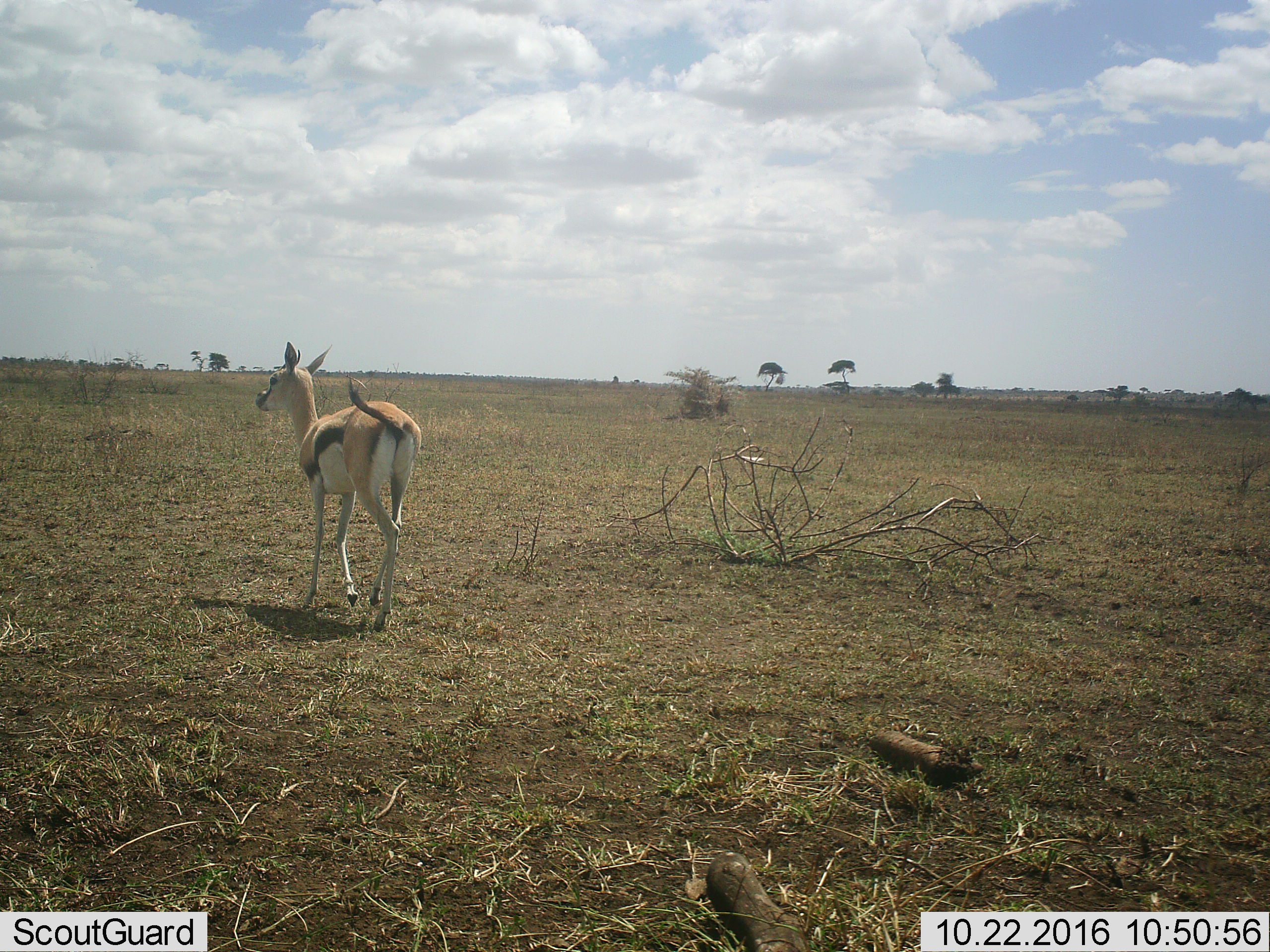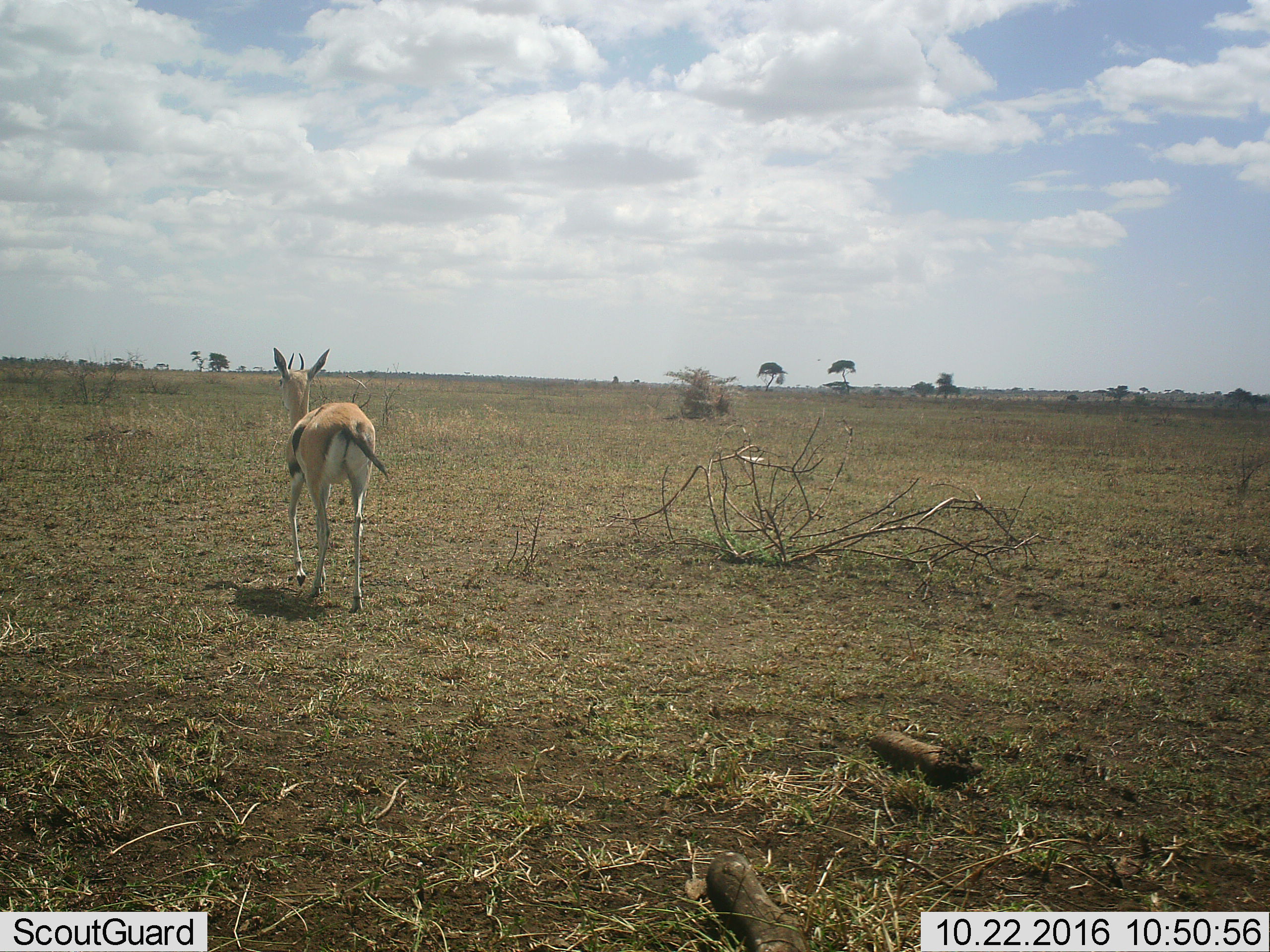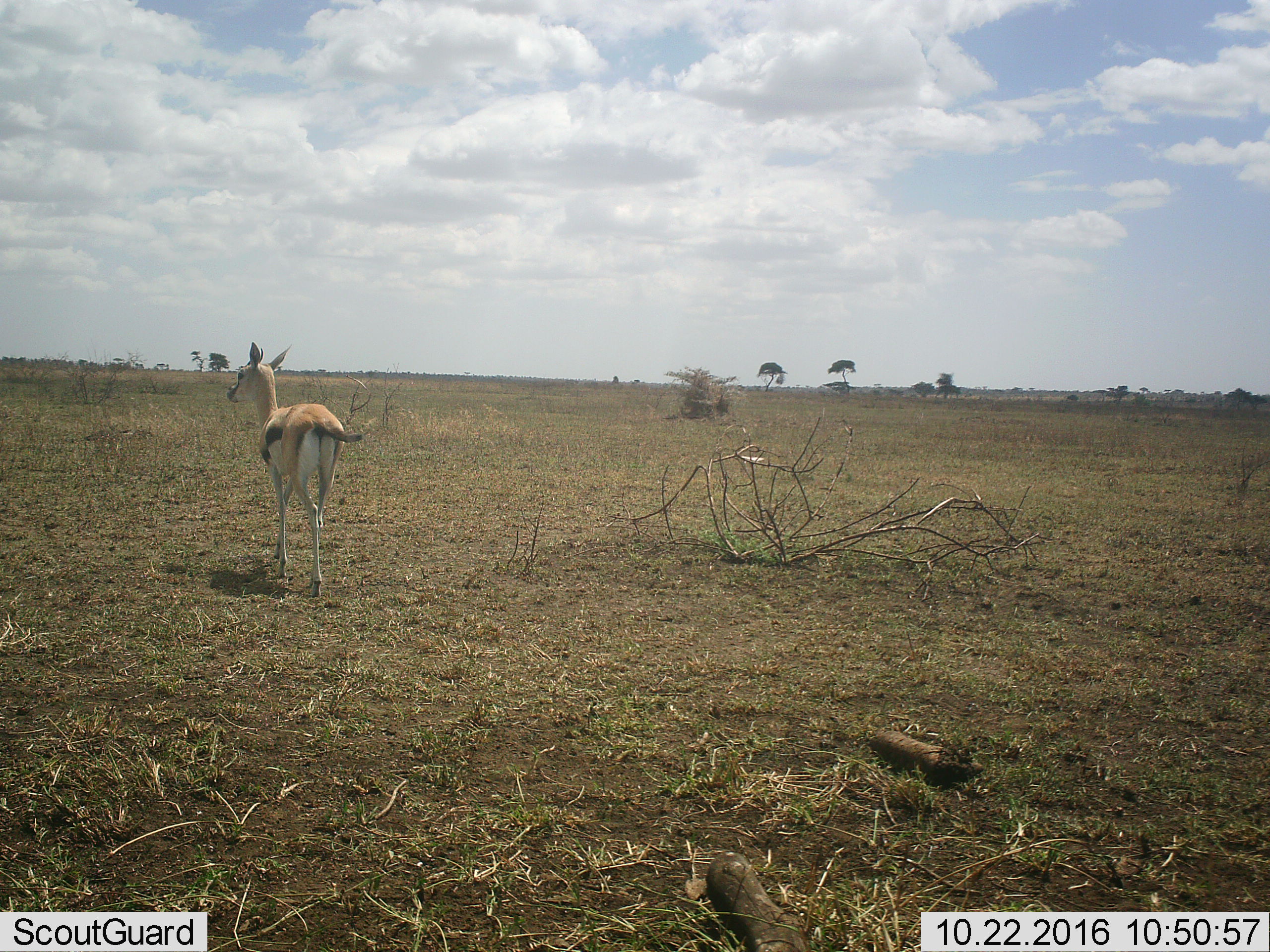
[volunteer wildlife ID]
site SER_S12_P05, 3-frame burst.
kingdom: Animalia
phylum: Chordata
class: Mammalia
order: Artiodactyla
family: Bovidae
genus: Eudorcas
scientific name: Eudorcas thomsonii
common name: thomson's gazelle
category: gazellethomsons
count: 1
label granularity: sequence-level